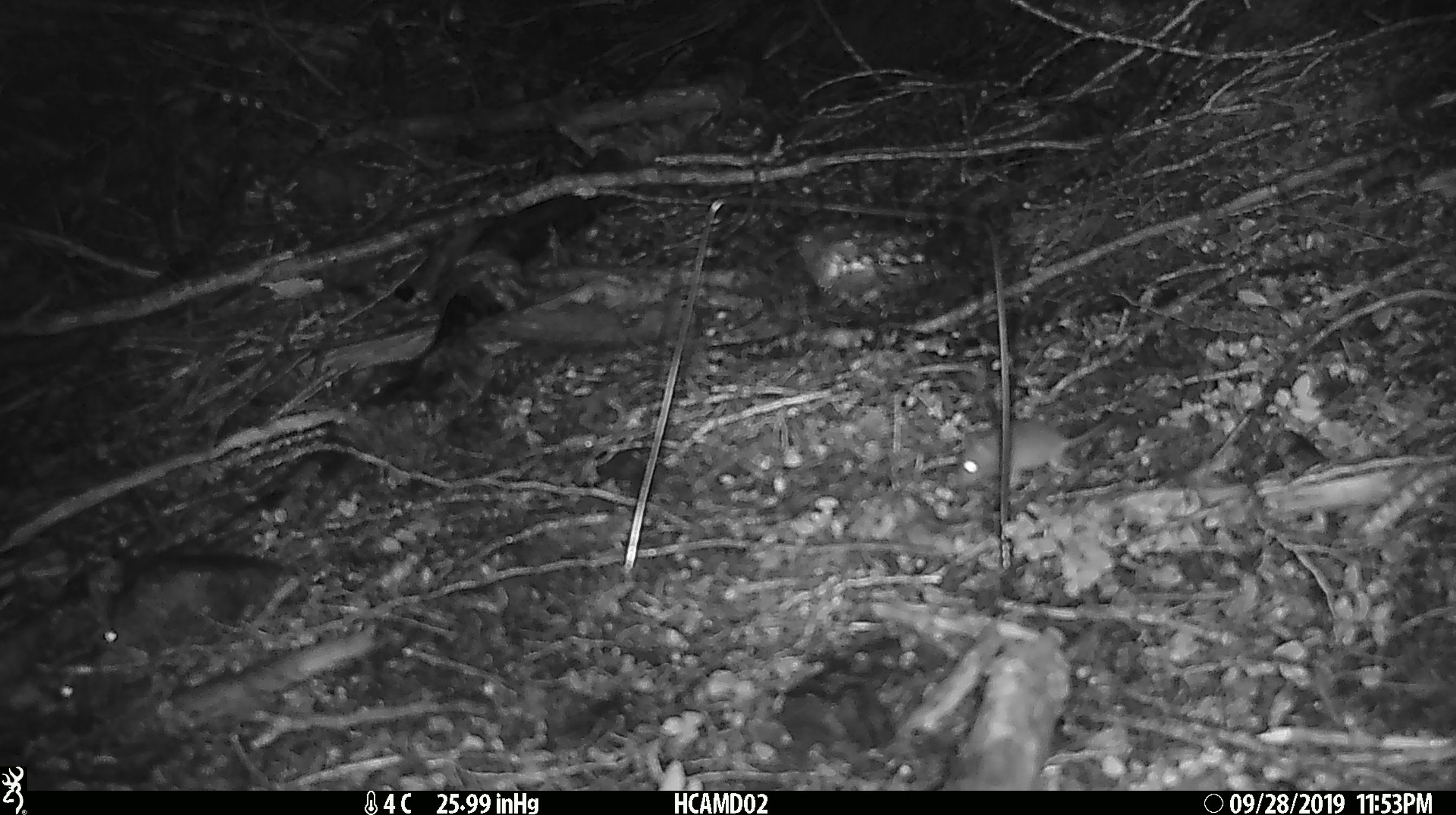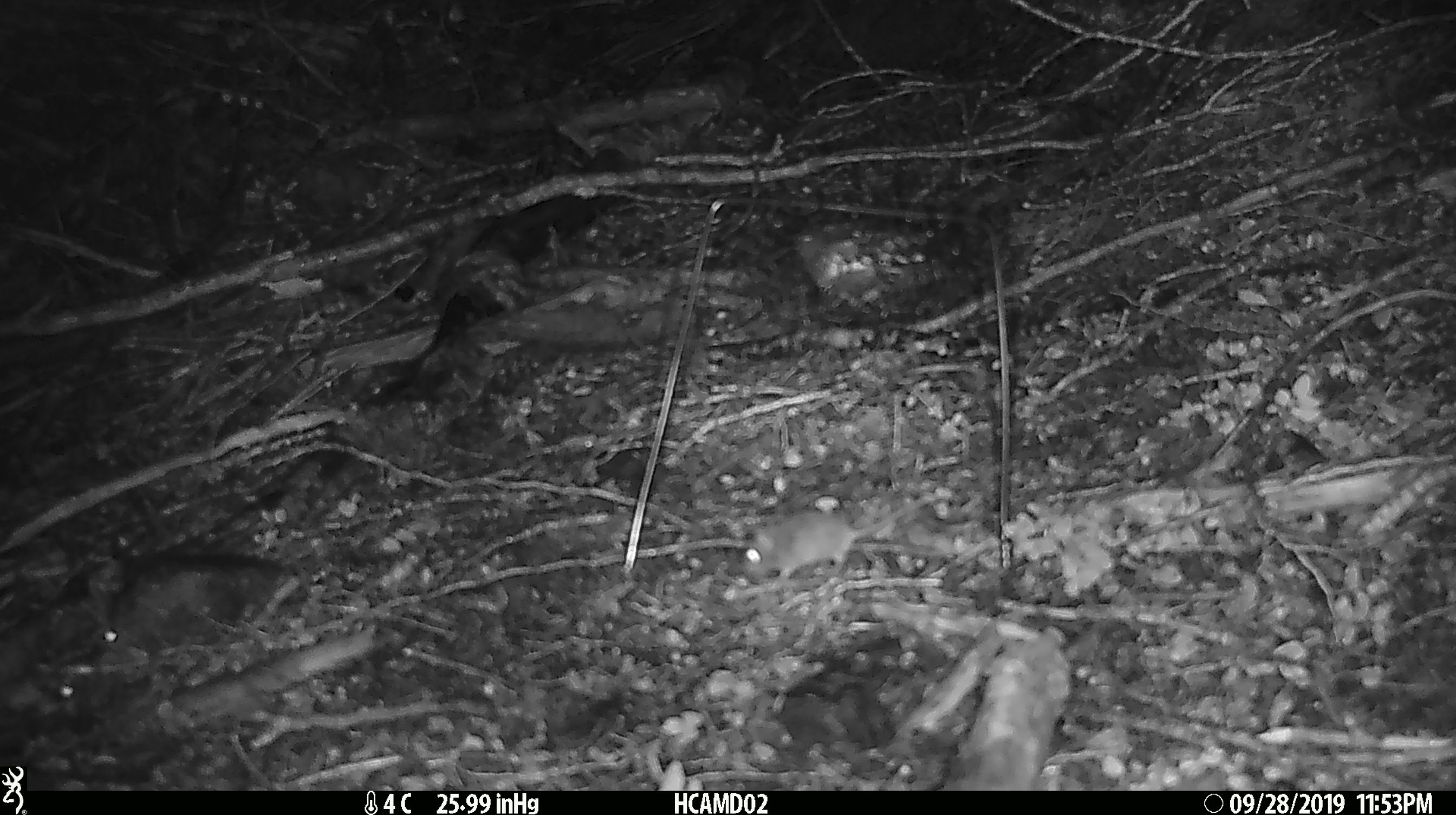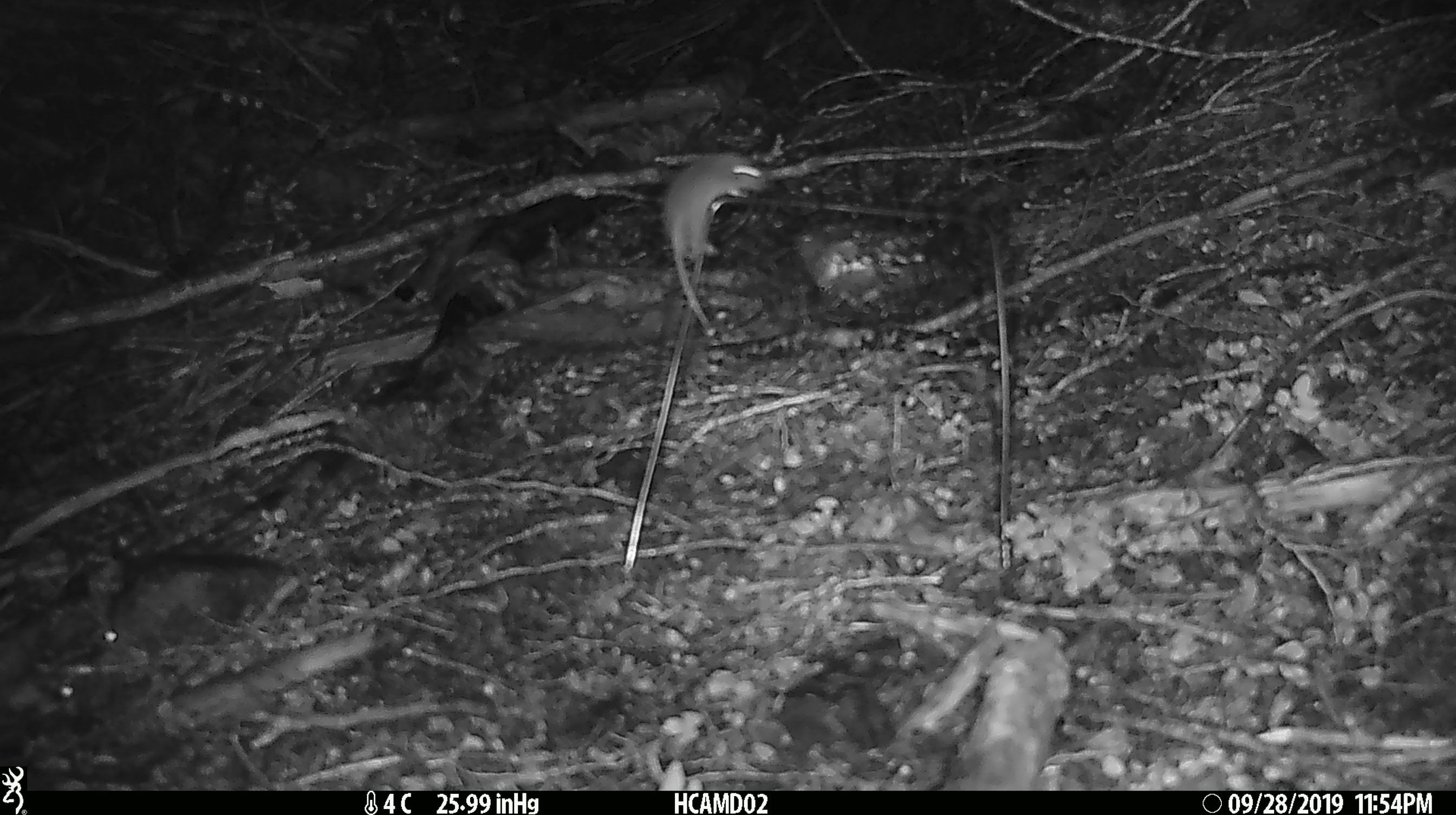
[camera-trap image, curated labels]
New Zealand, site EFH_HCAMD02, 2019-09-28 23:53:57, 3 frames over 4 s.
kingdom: Animalia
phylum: Chordata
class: Mammalia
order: Rodentia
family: Muridae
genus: Mus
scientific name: Mus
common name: mouse